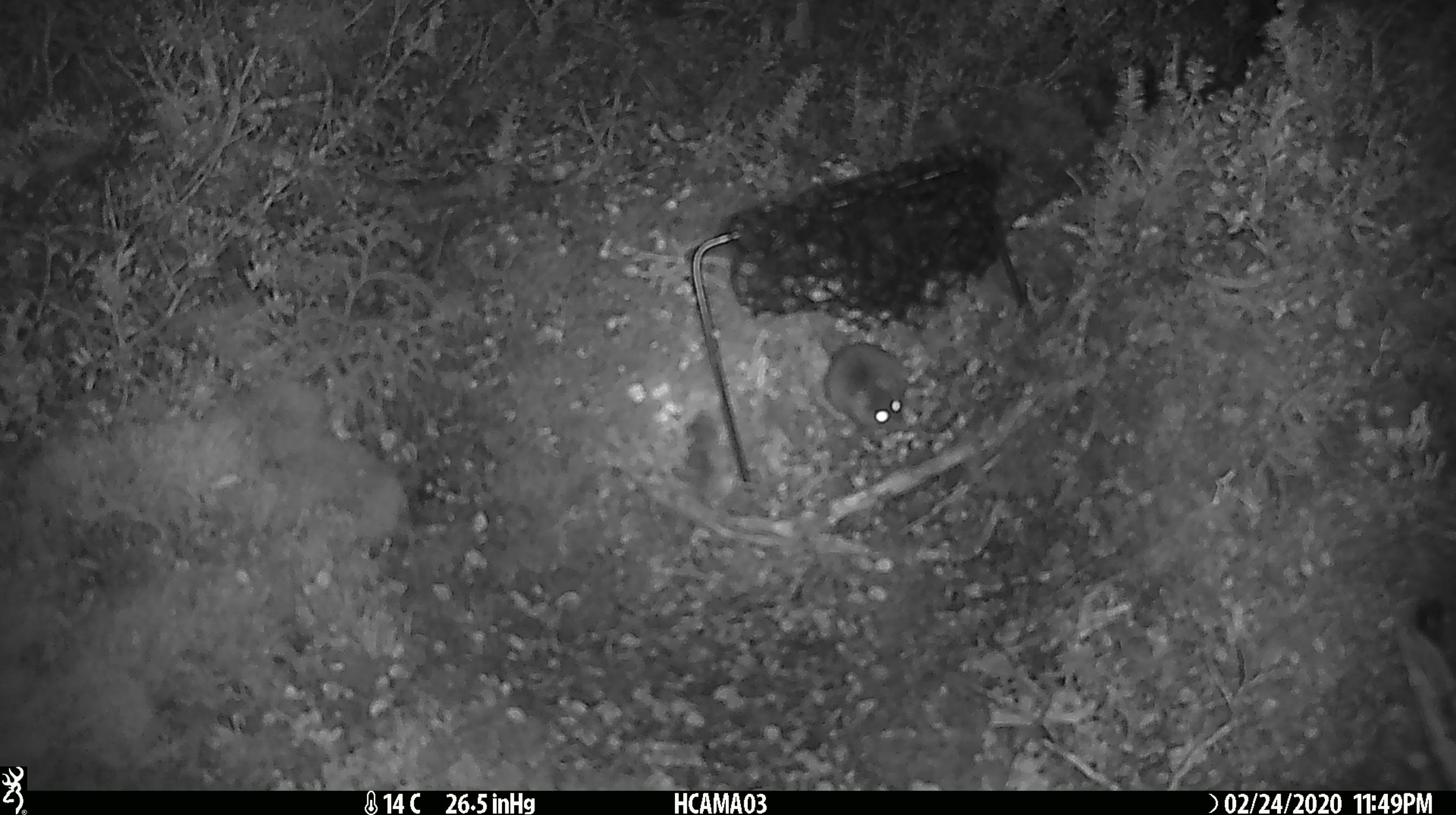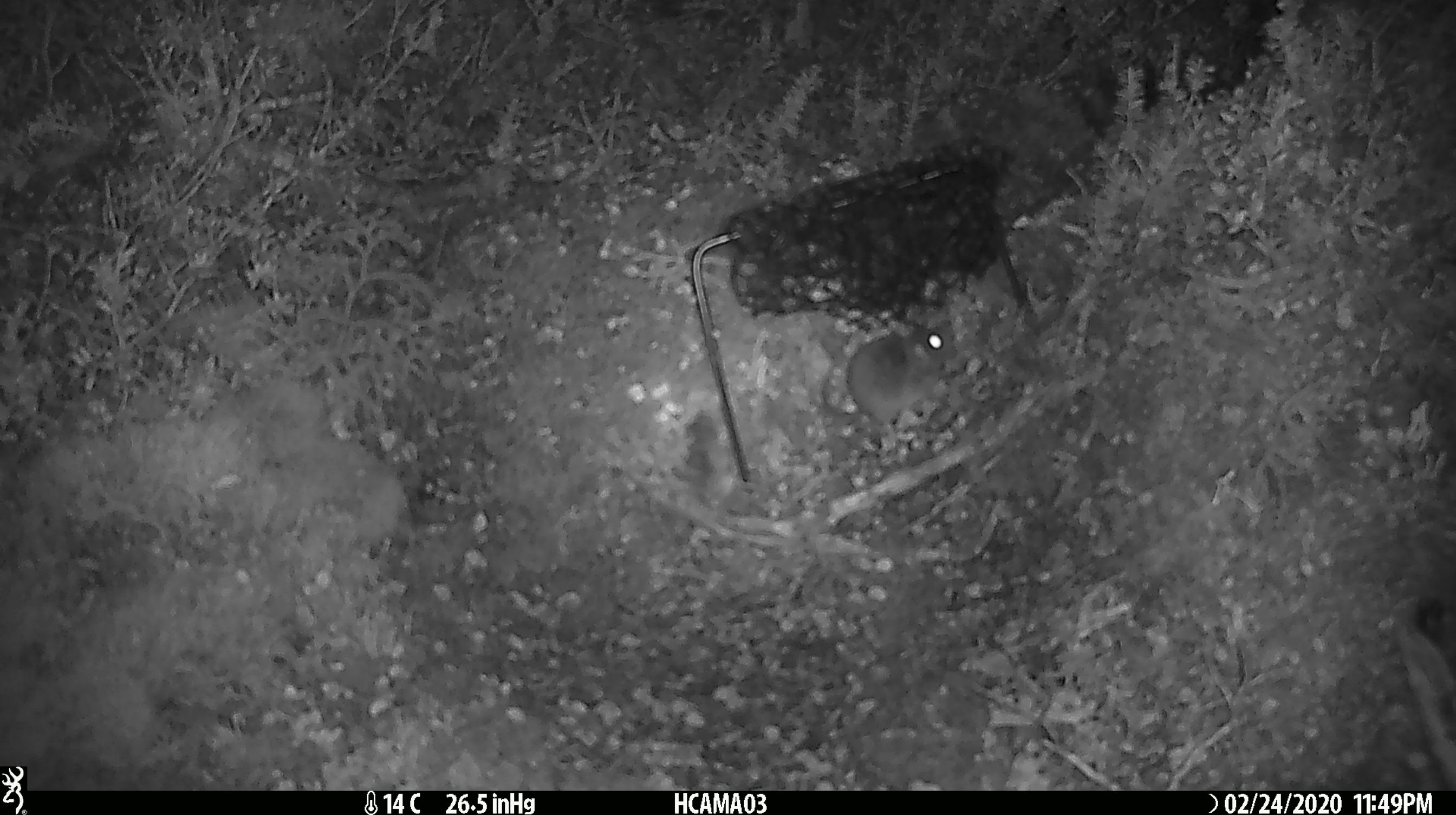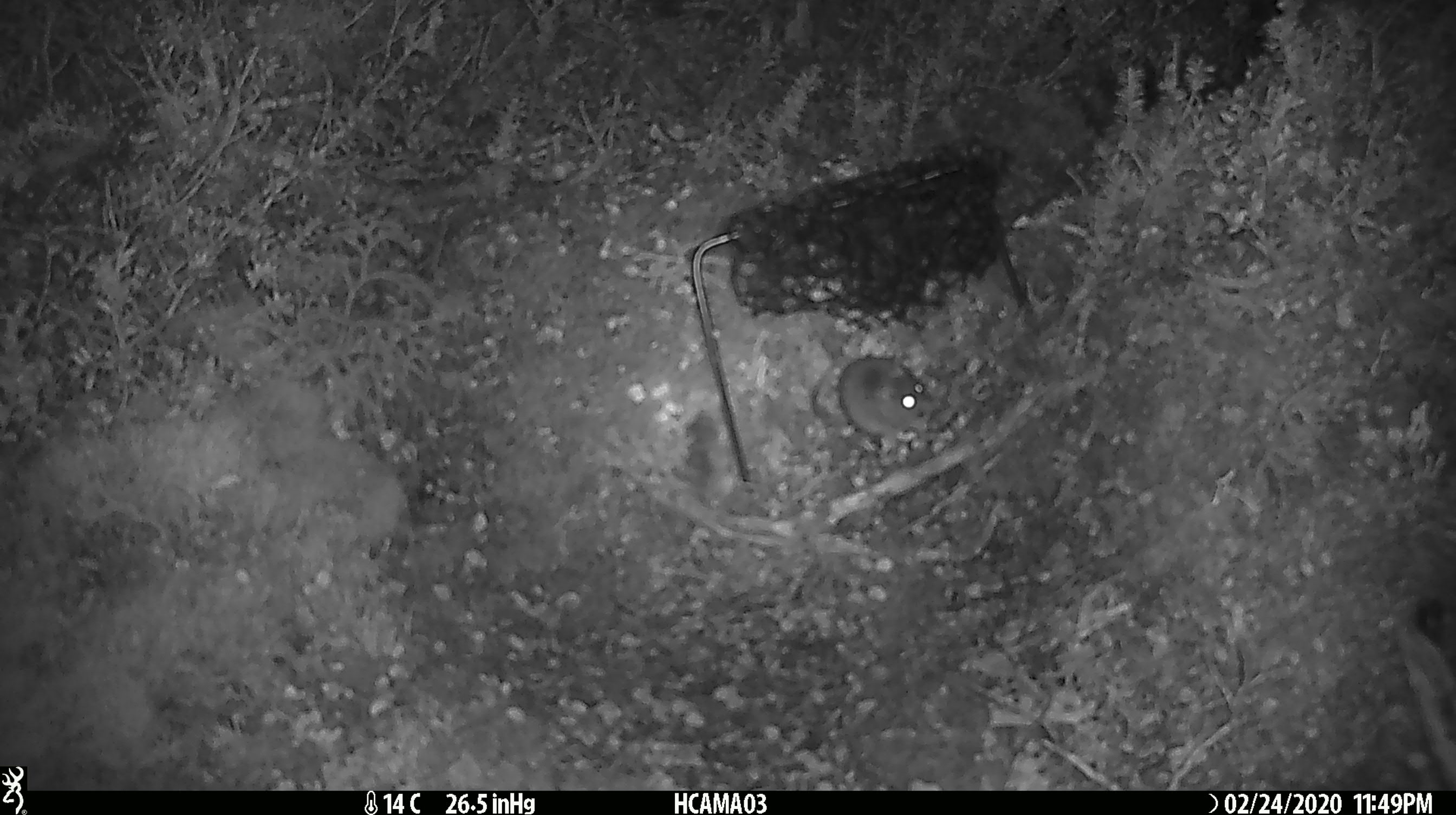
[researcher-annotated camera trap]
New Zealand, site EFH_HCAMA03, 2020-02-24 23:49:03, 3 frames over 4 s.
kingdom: Animalia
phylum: Chordata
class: Mammalia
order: Rodentia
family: Muridae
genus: Mus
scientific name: Mus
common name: mouse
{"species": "mouse (Mus)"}